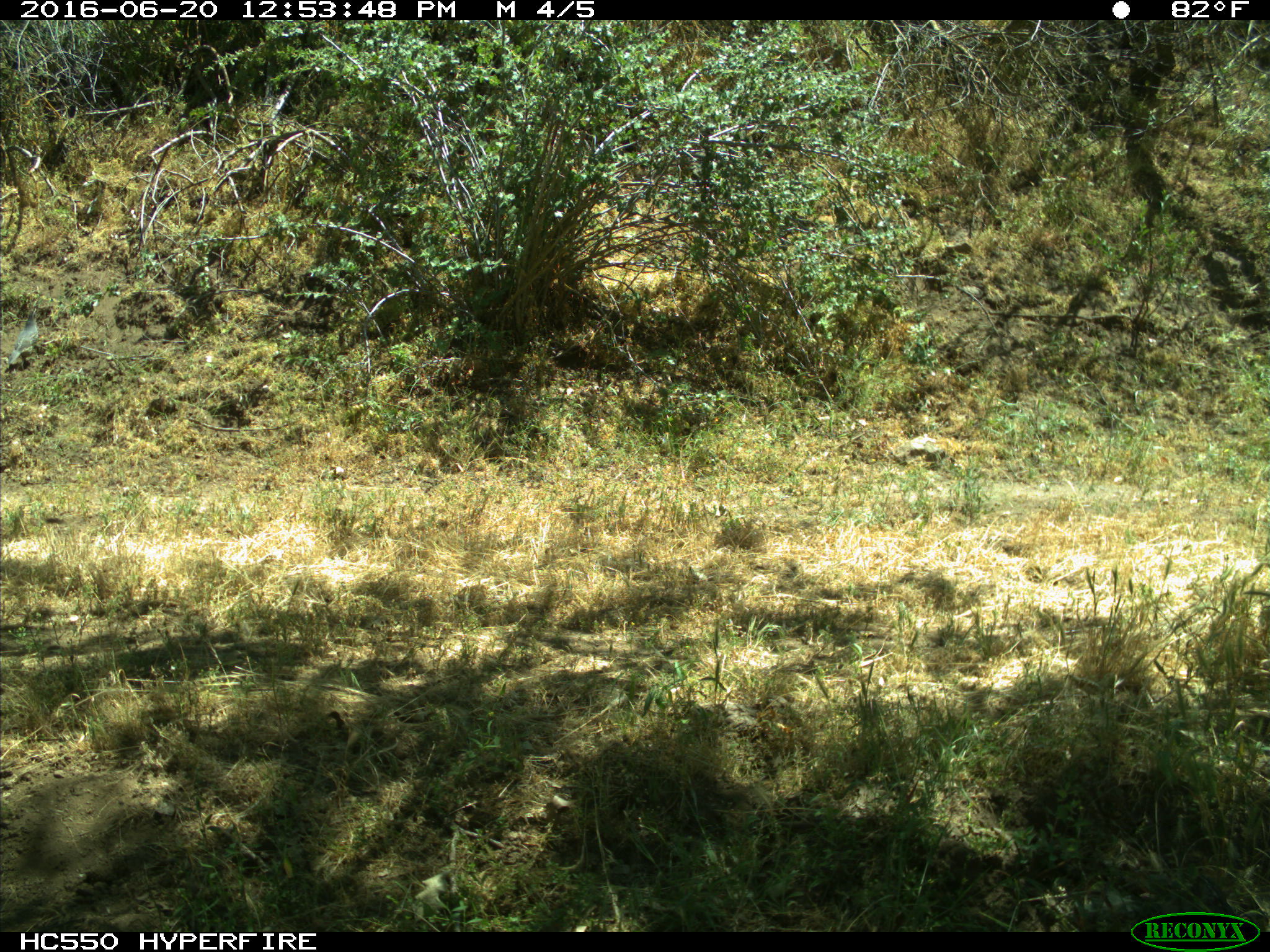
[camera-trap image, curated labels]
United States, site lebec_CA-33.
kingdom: Animalia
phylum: Chordata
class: Aves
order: Galliformes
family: Odontophoridae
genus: Callipepla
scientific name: Callipepla californica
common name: california quail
Callipepla californica (california quail).